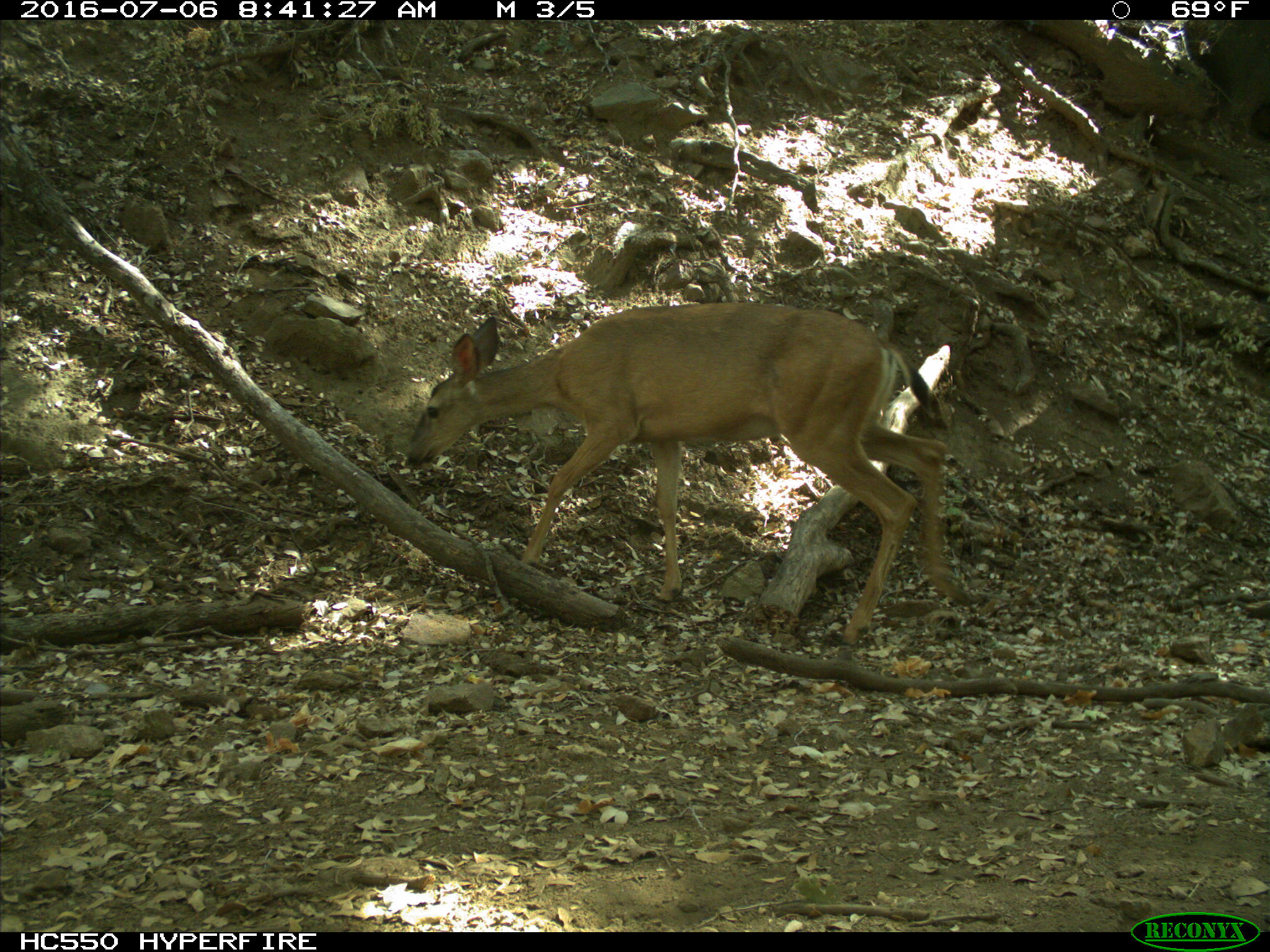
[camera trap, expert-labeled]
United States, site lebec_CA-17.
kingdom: Animalia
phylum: Chordata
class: Mammalia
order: Artiodactyla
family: Cervidae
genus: Odocoileus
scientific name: Odocoileus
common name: deer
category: unidentified deer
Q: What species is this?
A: Unidentified deer (deer) (Odocoileus).